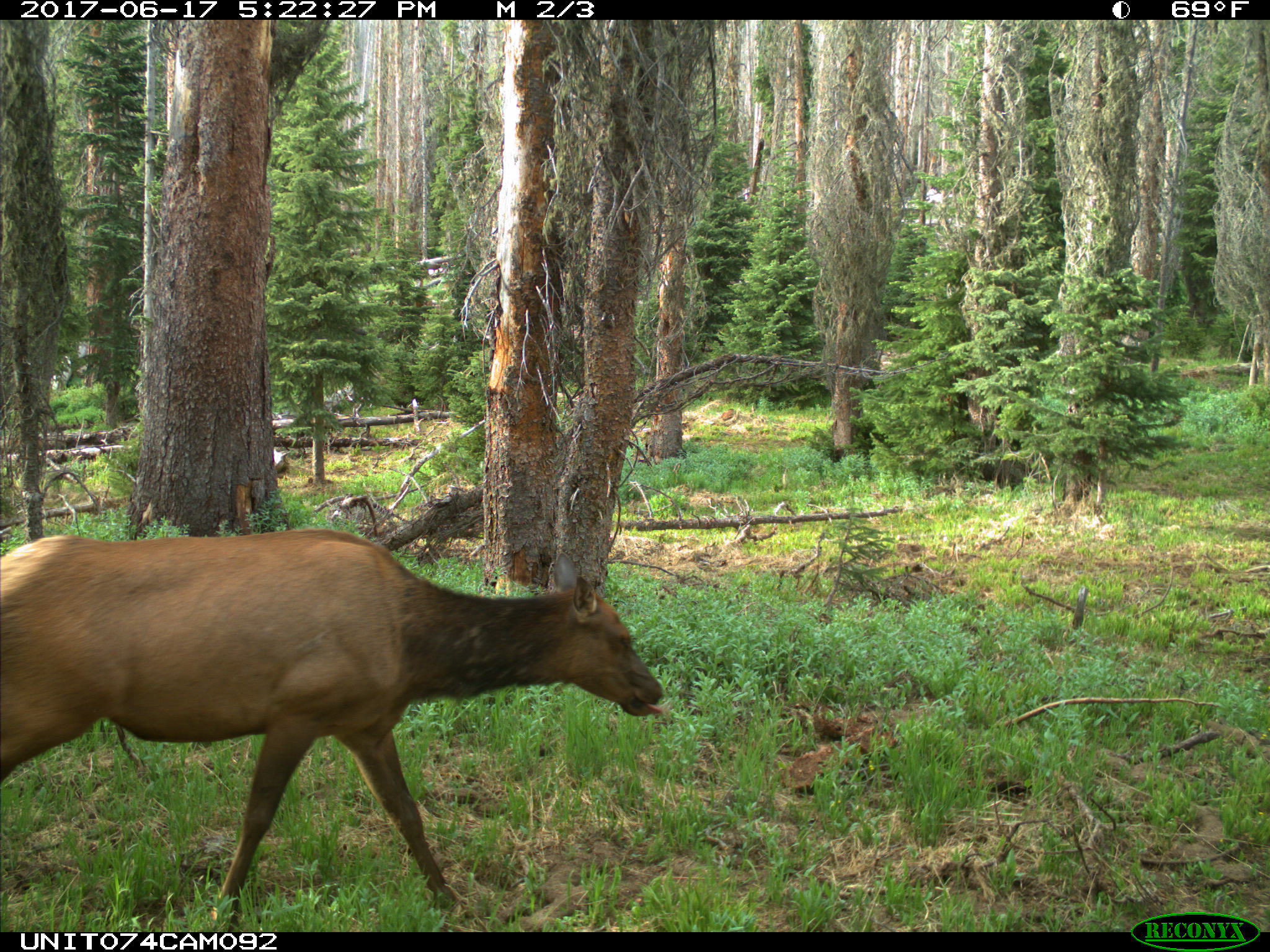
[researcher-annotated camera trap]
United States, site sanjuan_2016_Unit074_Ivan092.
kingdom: Animalia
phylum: Chordata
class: Mammalia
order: Artiodactyla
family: Cervidae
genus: Cervus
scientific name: Cervus elaphus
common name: red deer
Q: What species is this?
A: Cervus elaphus (red deer).